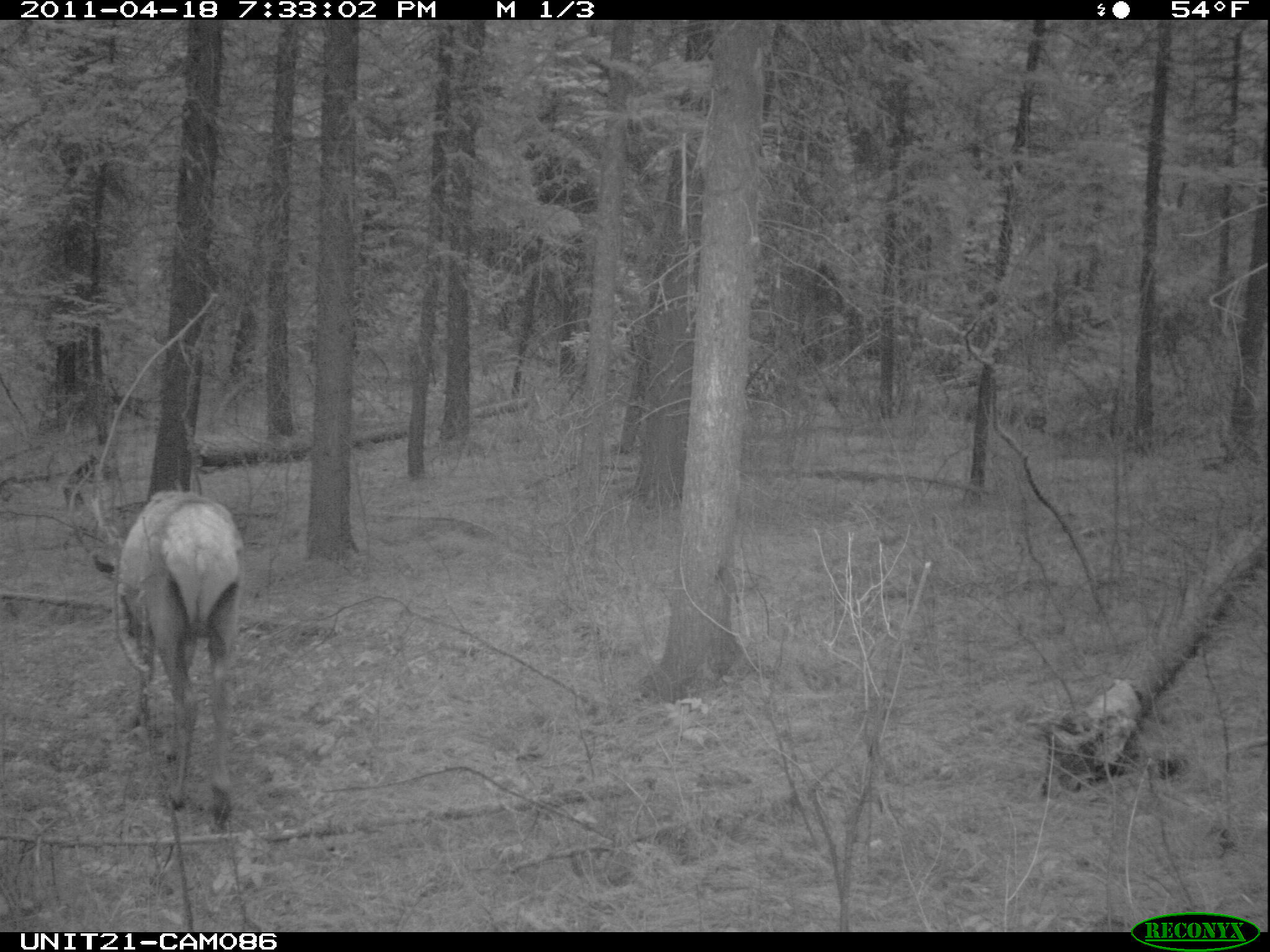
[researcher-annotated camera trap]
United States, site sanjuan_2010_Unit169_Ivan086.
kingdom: Animalia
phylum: Chordata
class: Mammalia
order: Artiodactyla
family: Cervidae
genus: Cervus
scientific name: Cervus elaphus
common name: red deer